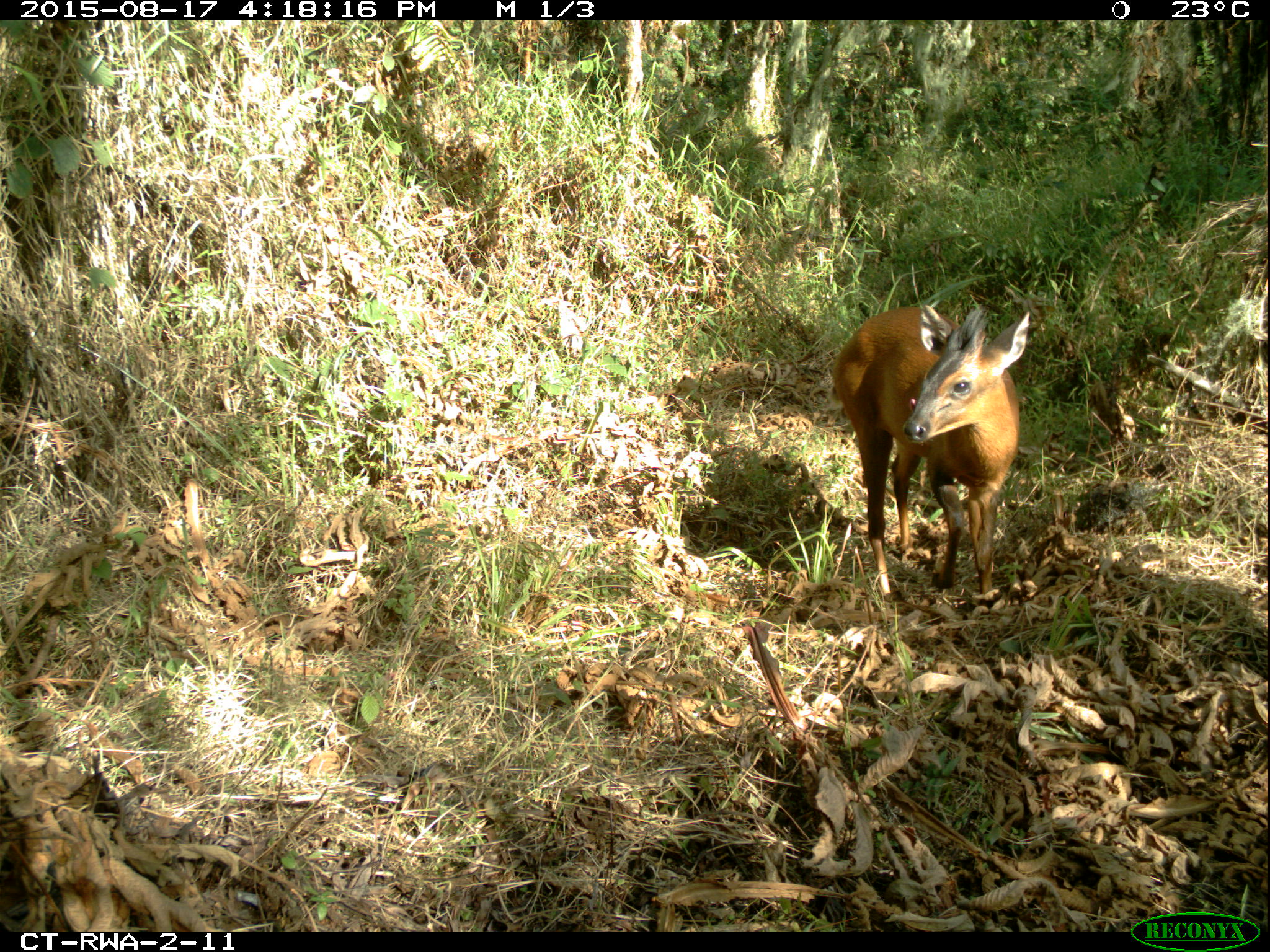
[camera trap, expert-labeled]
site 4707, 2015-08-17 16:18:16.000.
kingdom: Animalia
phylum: Chordata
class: Mammalia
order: Artiodactyla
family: Bovidae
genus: Cephalophus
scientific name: Cephalophus nigrifrons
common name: black-fronted duiker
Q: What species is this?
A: Cephalophus nigrifrons (black-fronted duiker).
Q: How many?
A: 1.